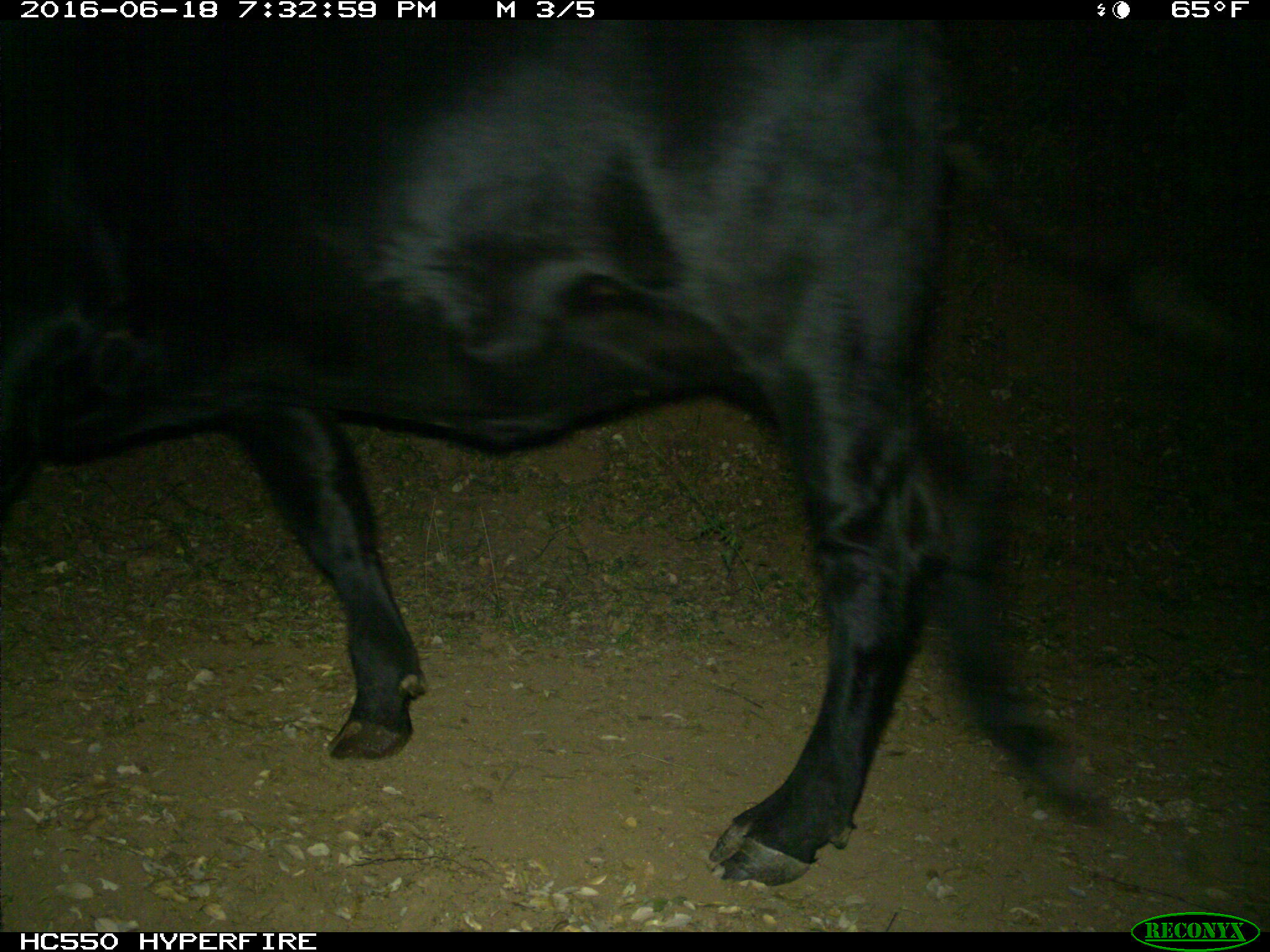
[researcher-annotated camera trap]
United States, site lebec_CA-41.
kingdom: Animalia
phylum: Chordata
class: Mammalia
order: Artiodactyla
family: Bovidae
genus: Bos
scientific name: Bos taurus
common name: domestic cow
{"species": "Bos taurus (domestic cow)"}